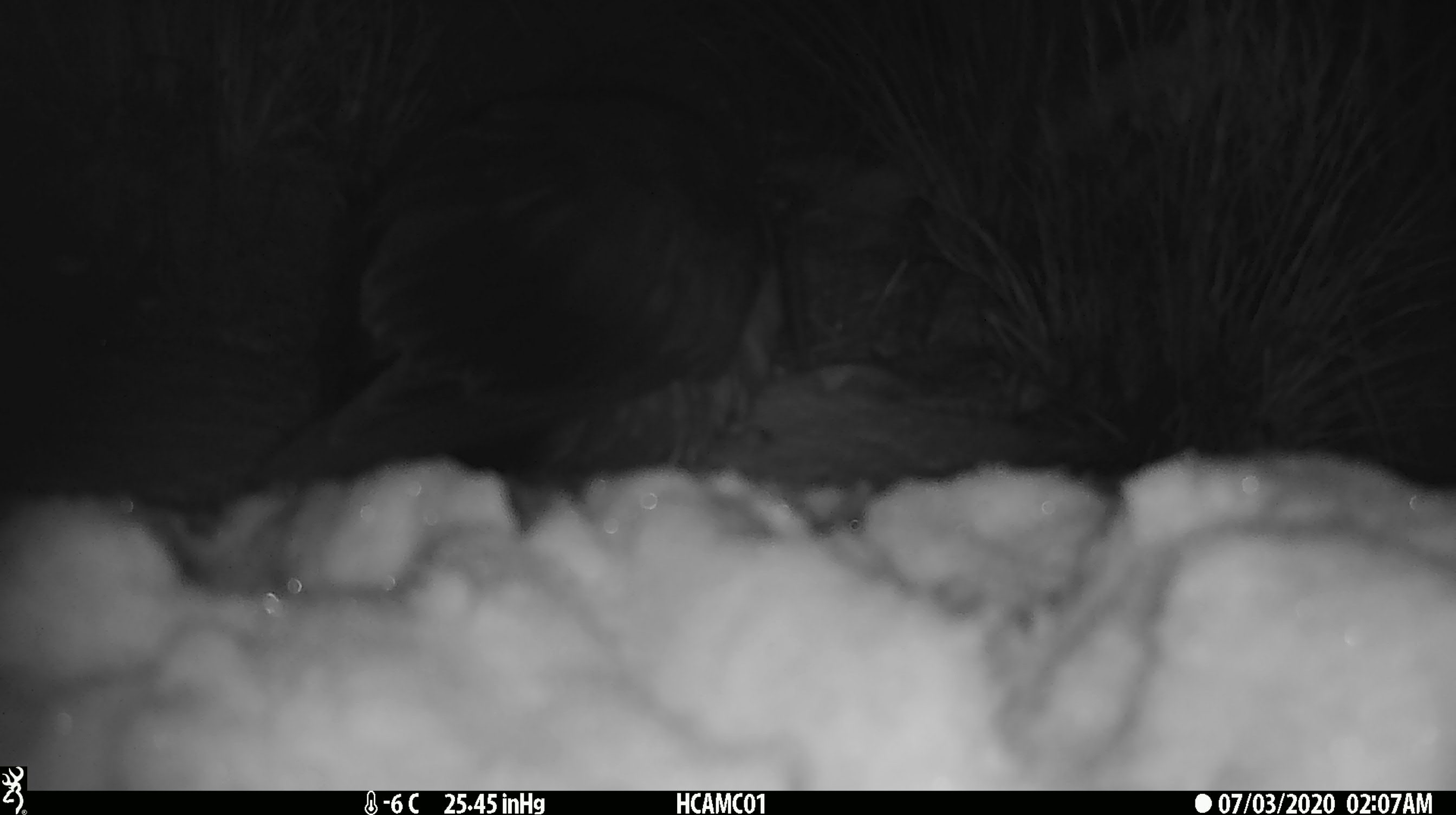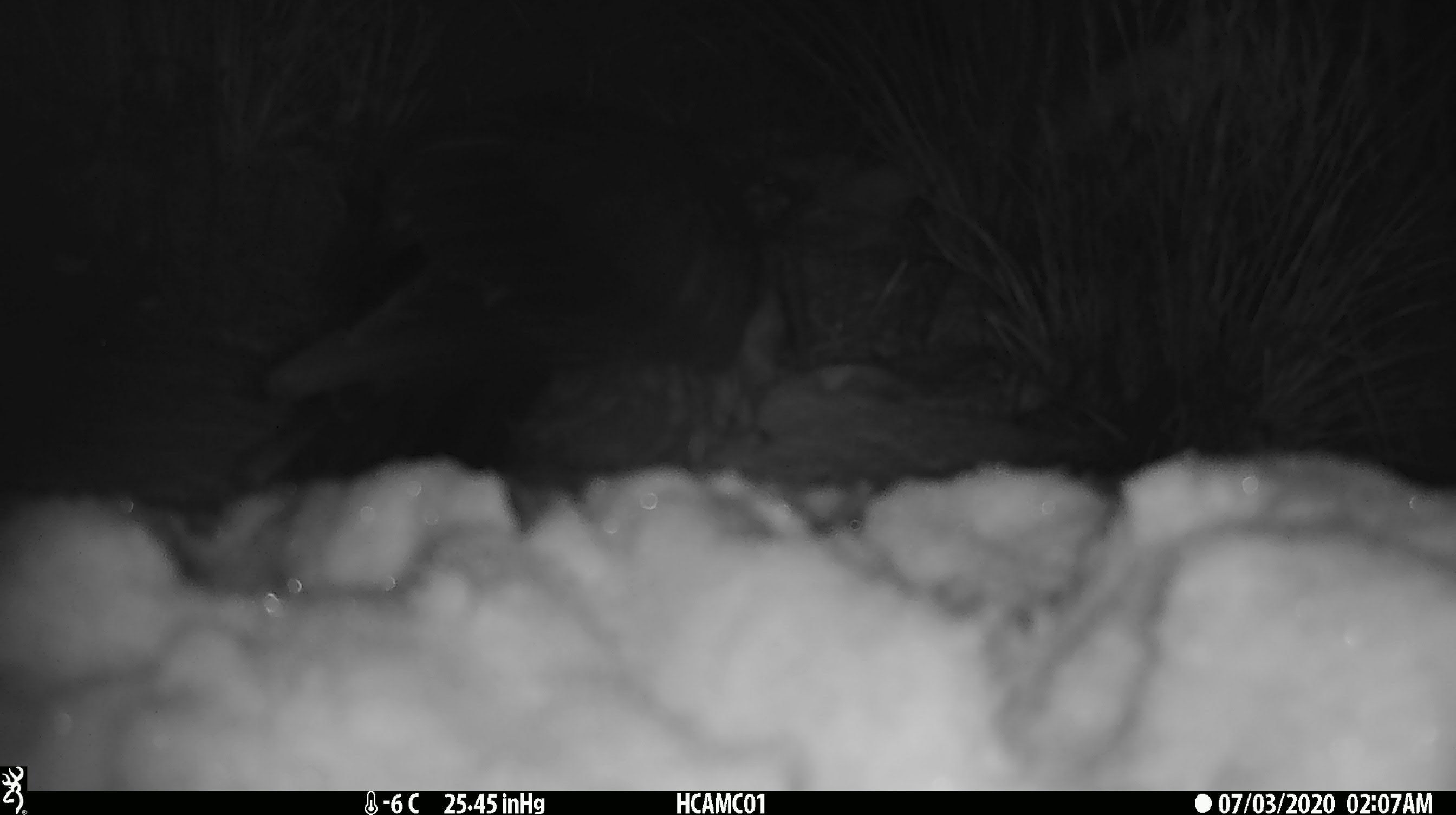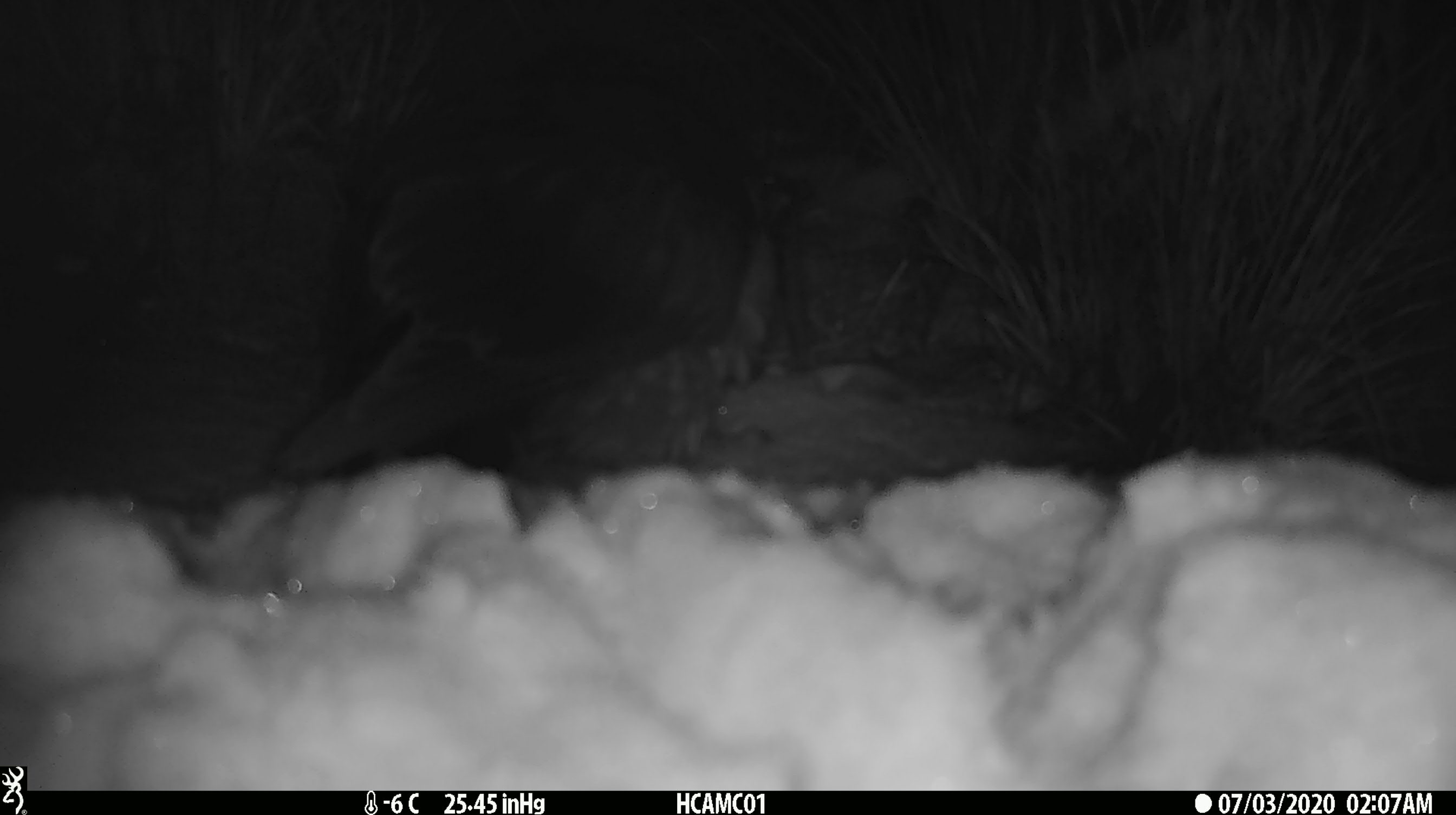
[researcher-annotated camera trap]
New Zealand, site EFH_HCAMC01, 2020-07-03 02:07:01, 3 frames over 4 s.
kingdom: Animalia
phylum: Chordata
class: Aves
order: Psittaciformes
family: Strigopidae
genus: Nestor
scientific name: Nestor notabilis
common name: kea